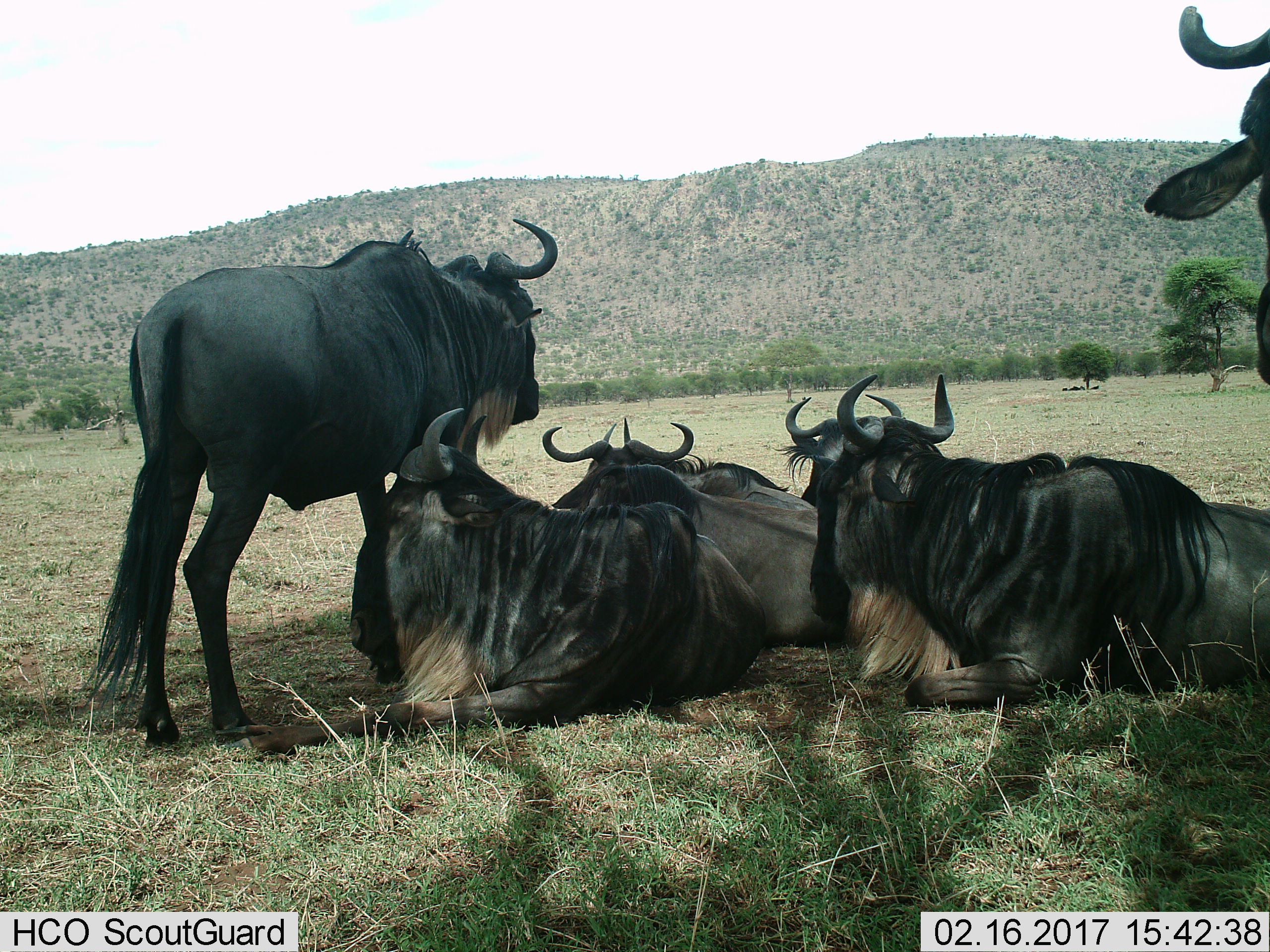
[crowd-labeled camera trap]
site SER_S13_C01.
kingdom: Animalia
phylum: Chordata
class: Mammalia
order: Artiodactyla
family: Bovidae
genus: Connochaetes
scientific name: Connochaetes taurinus taurinus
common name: blue wildebeest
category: wildebeestblue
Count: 7.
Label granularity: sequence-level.